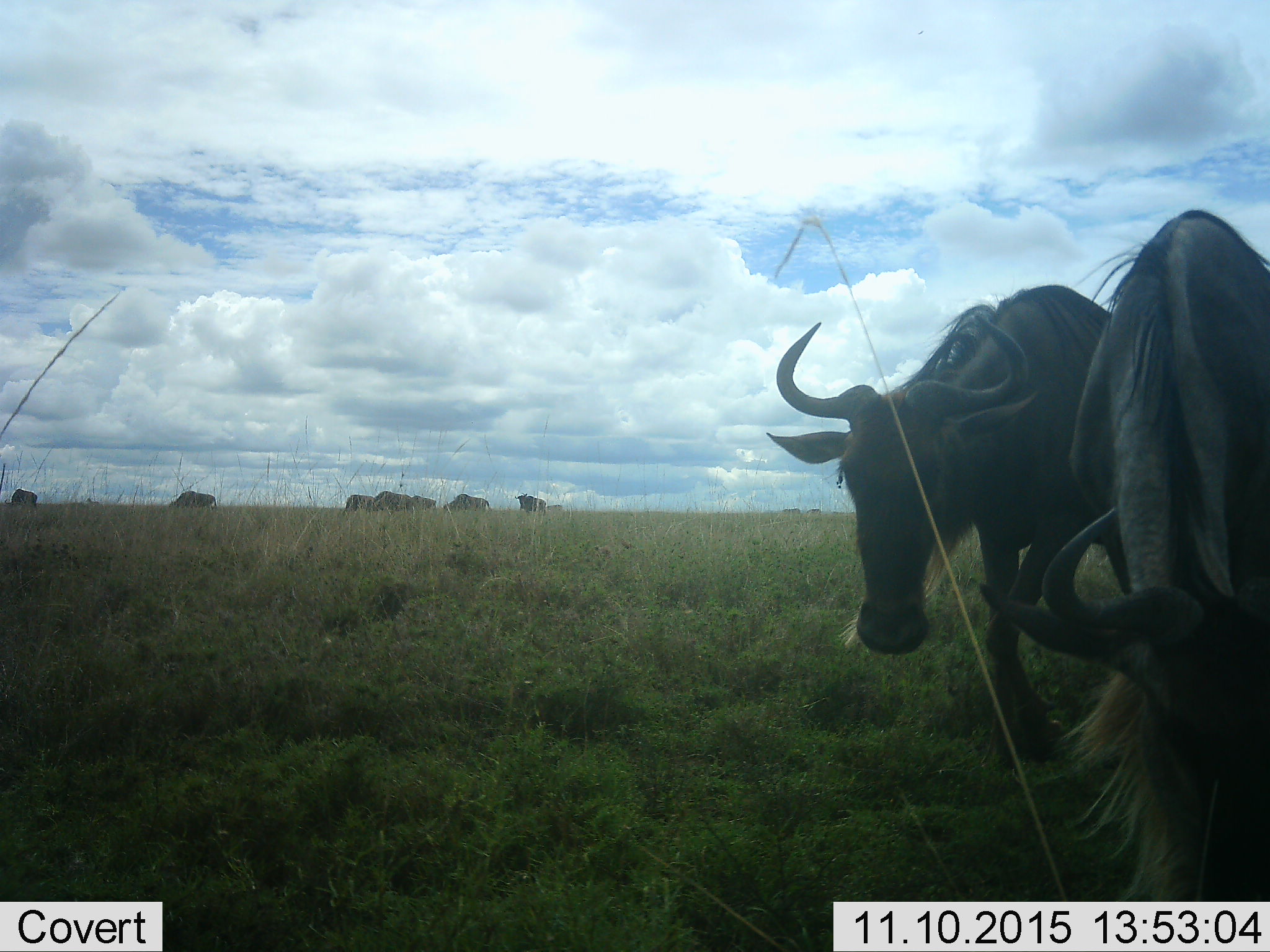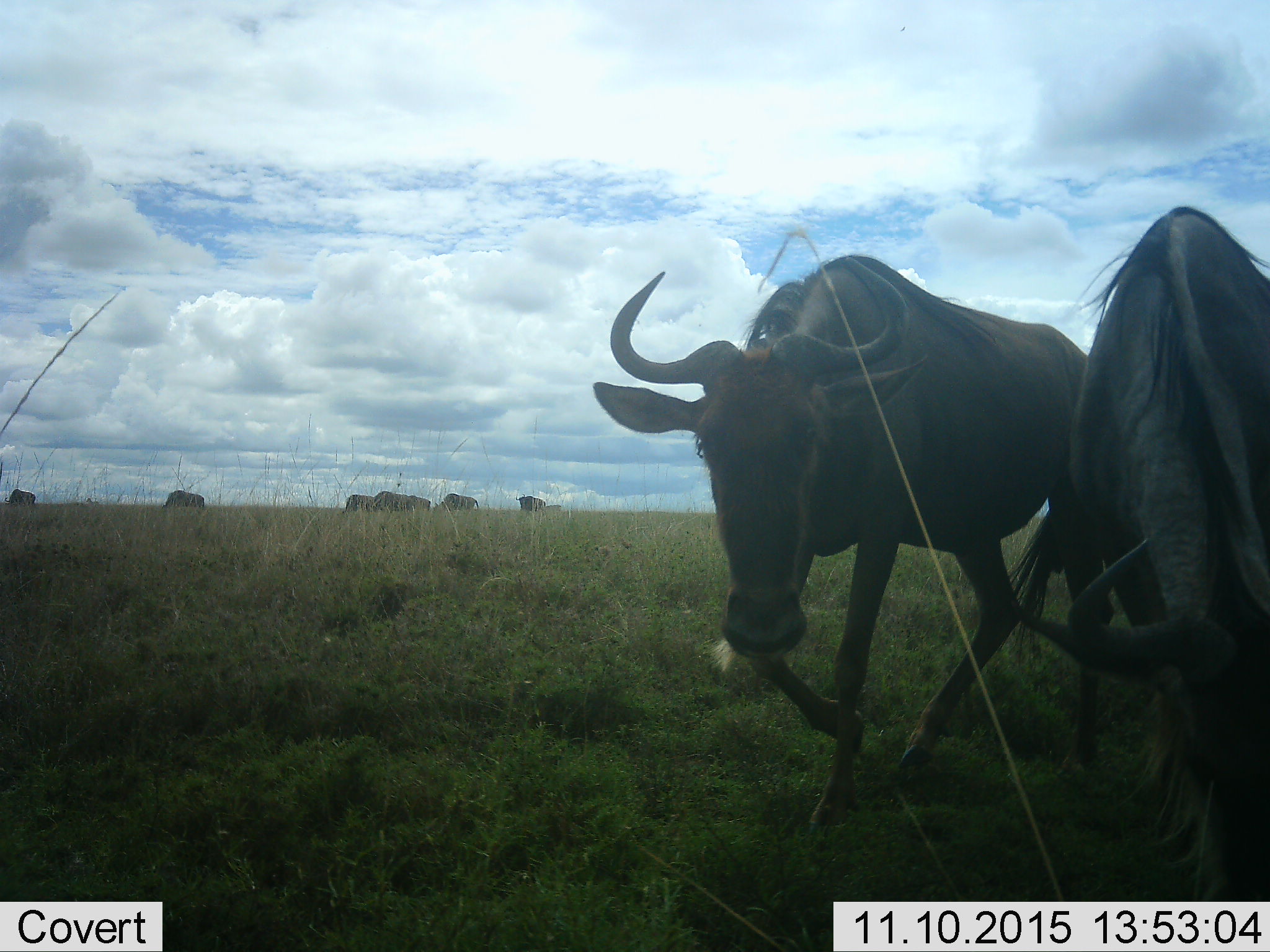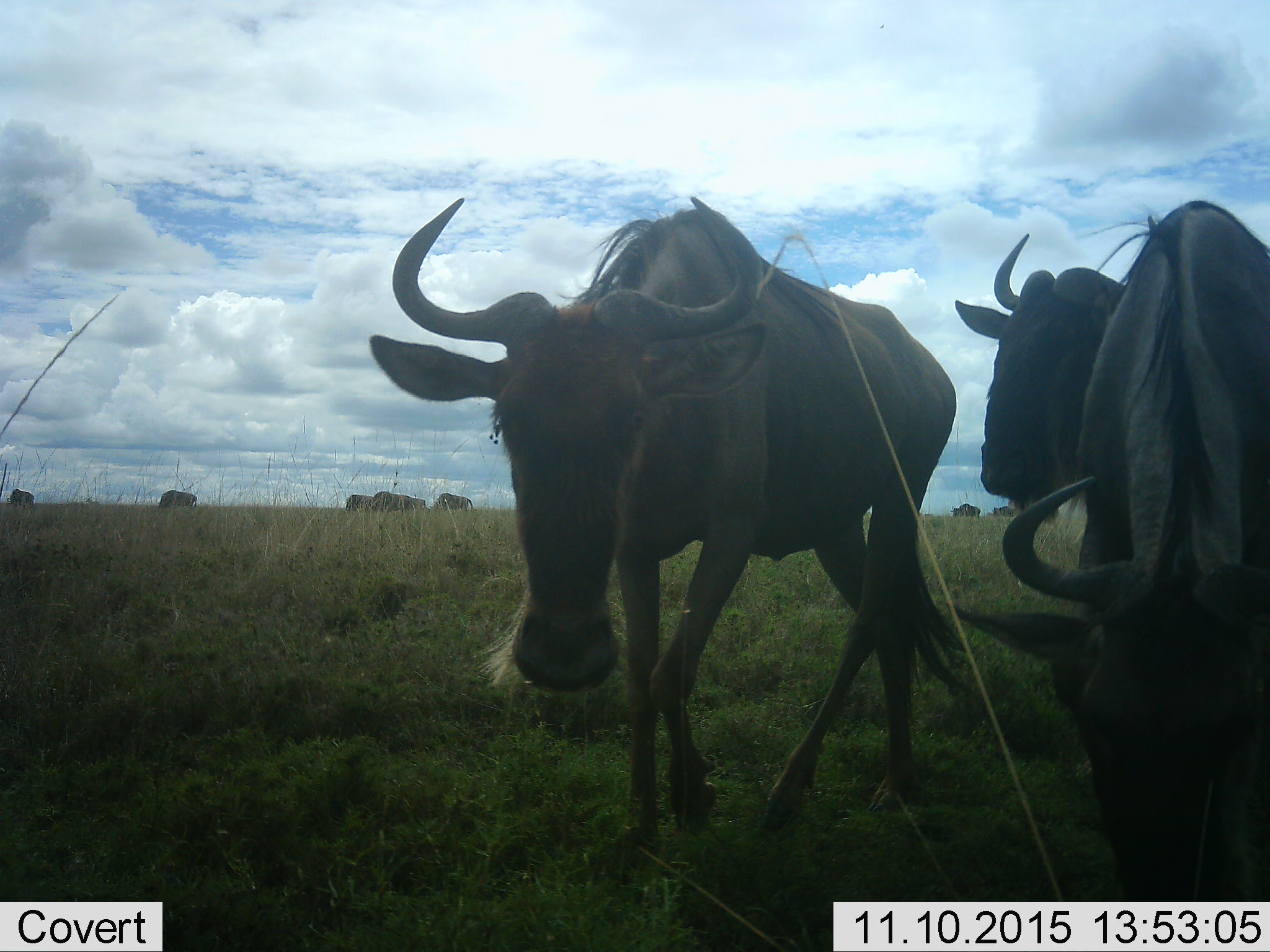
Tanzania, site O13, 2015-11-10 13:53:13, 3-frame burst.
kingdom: Animalia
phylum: Chordata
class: Mammalia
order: Artiodactyla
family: Bovidae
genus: Connochaetes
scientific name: Connochaetes taurinus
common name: blue wildebeest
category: wildebeest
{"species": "wildebeest (blue wildebeest) (Connochaetes taurinus)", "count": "11-50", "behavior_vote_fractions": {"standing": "56%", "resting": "11%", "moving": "100%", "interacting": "22%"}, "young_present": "0%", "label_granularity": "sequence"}